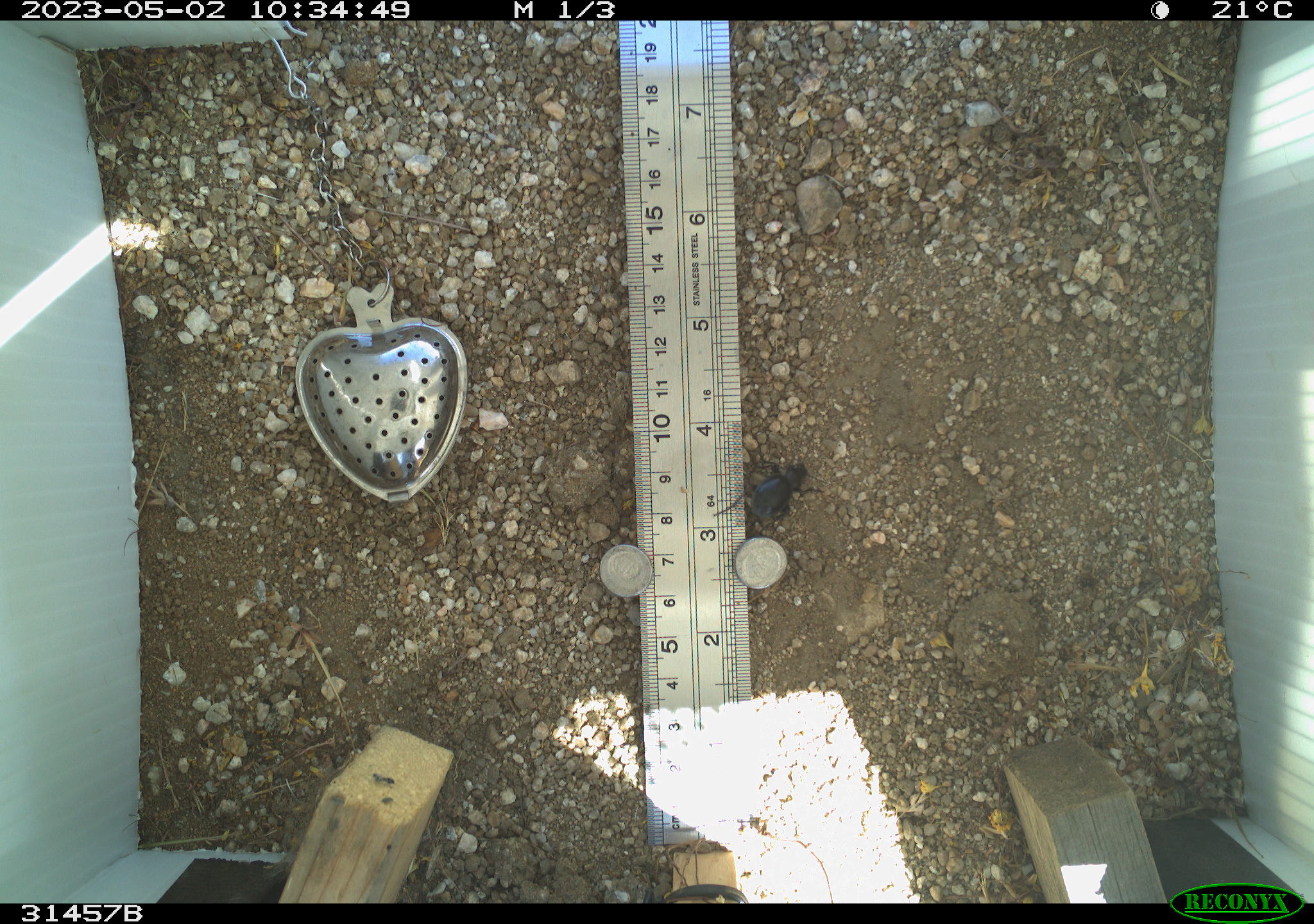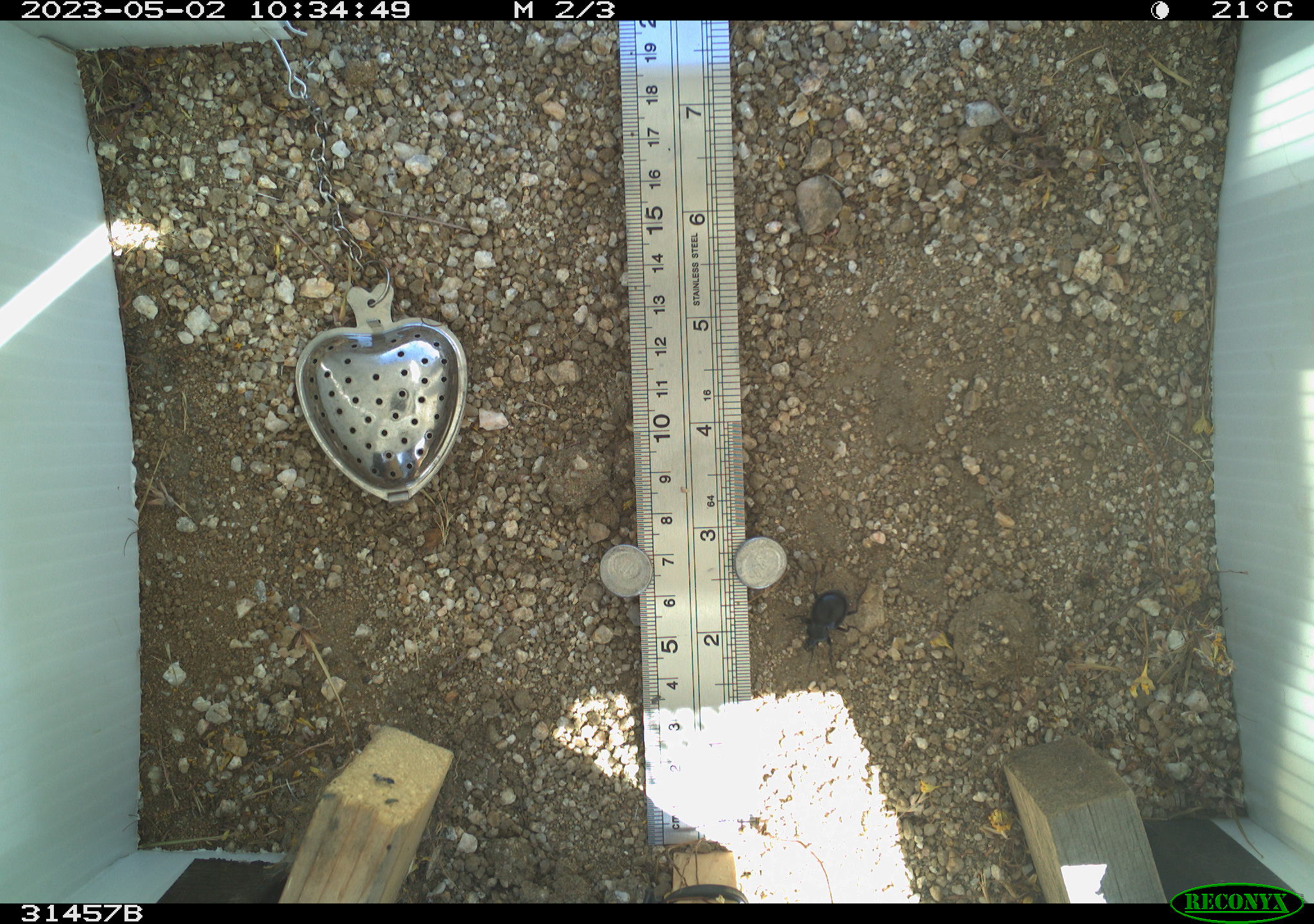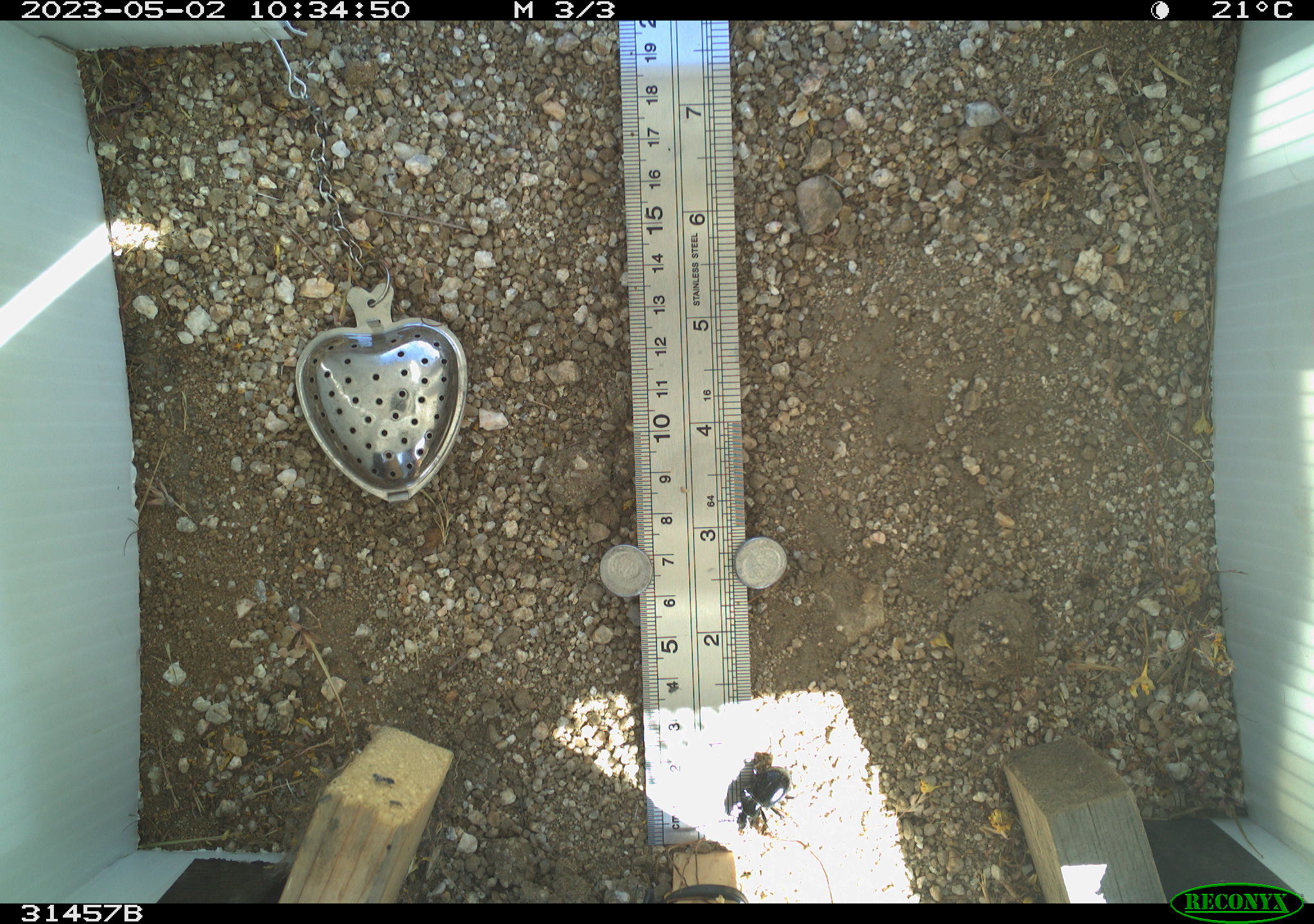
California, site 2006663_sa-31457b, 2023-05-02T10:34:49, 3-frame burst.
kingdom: Animalia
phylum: Arthropoda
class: Insecta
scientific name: Insecta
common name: insect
Insect (Insecta).